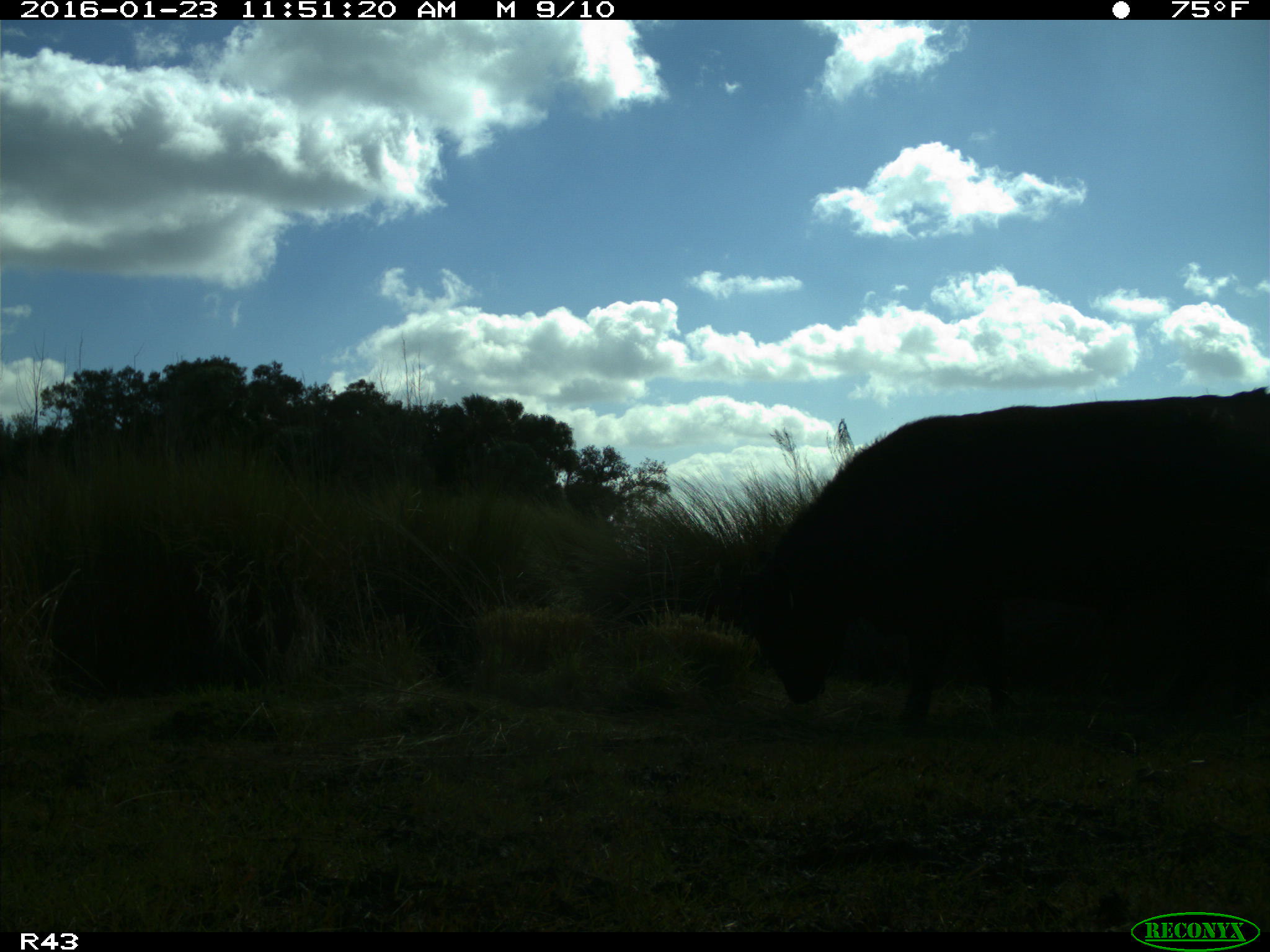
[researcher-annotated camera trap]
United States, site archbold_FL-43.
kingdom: Animalia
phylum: Chordata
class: Mammalia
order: Artiodactyla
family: Bovidae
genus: Bos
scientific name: Bos taurus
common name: domestic cow